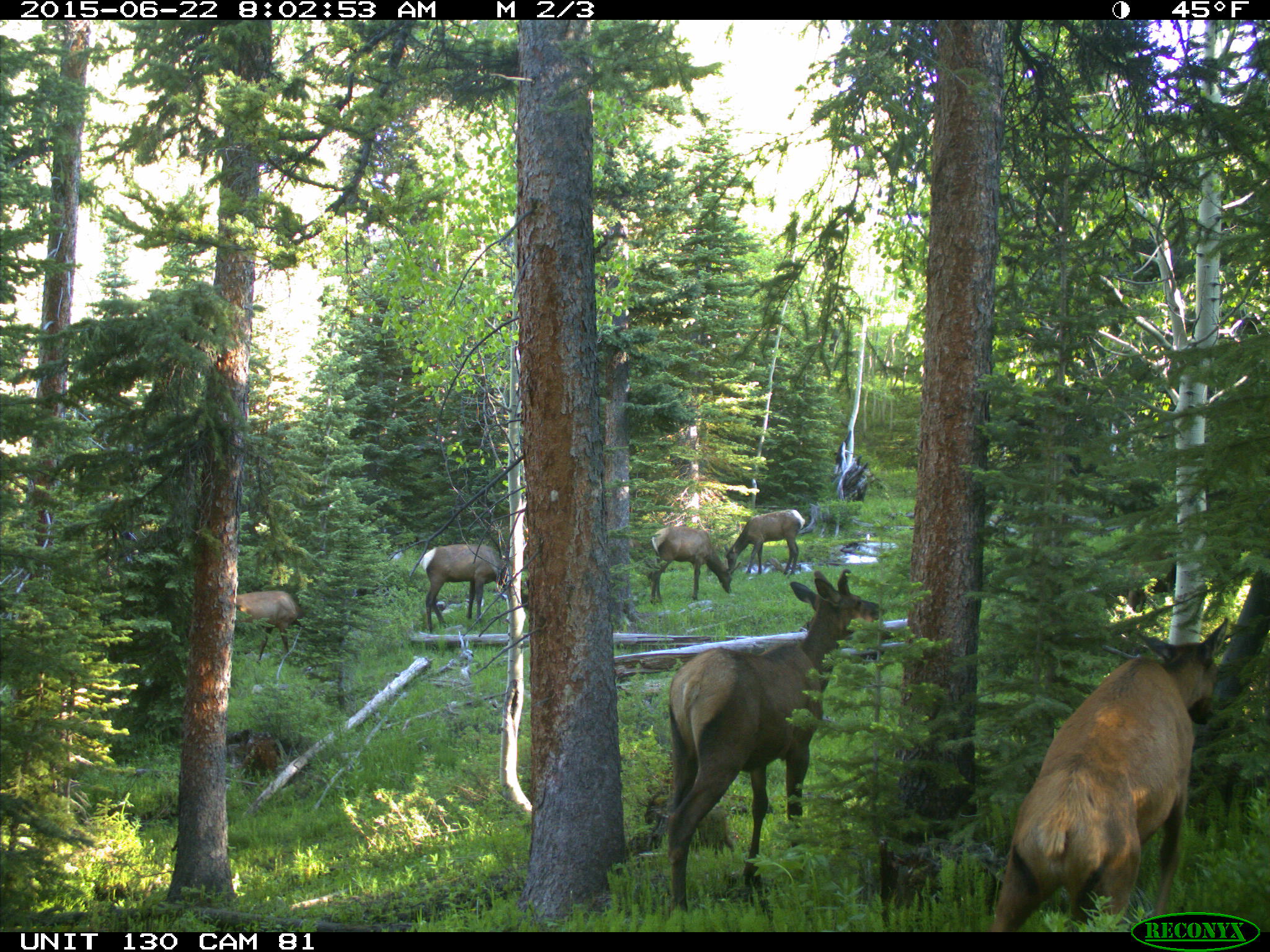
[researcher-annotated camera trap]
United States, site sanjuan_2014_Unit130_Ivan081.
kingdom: Animalia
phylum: Chordata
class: Mammalia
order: Artiodactyla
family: Cervidae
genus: Cervus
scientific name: Cervus elaphus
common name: red deer